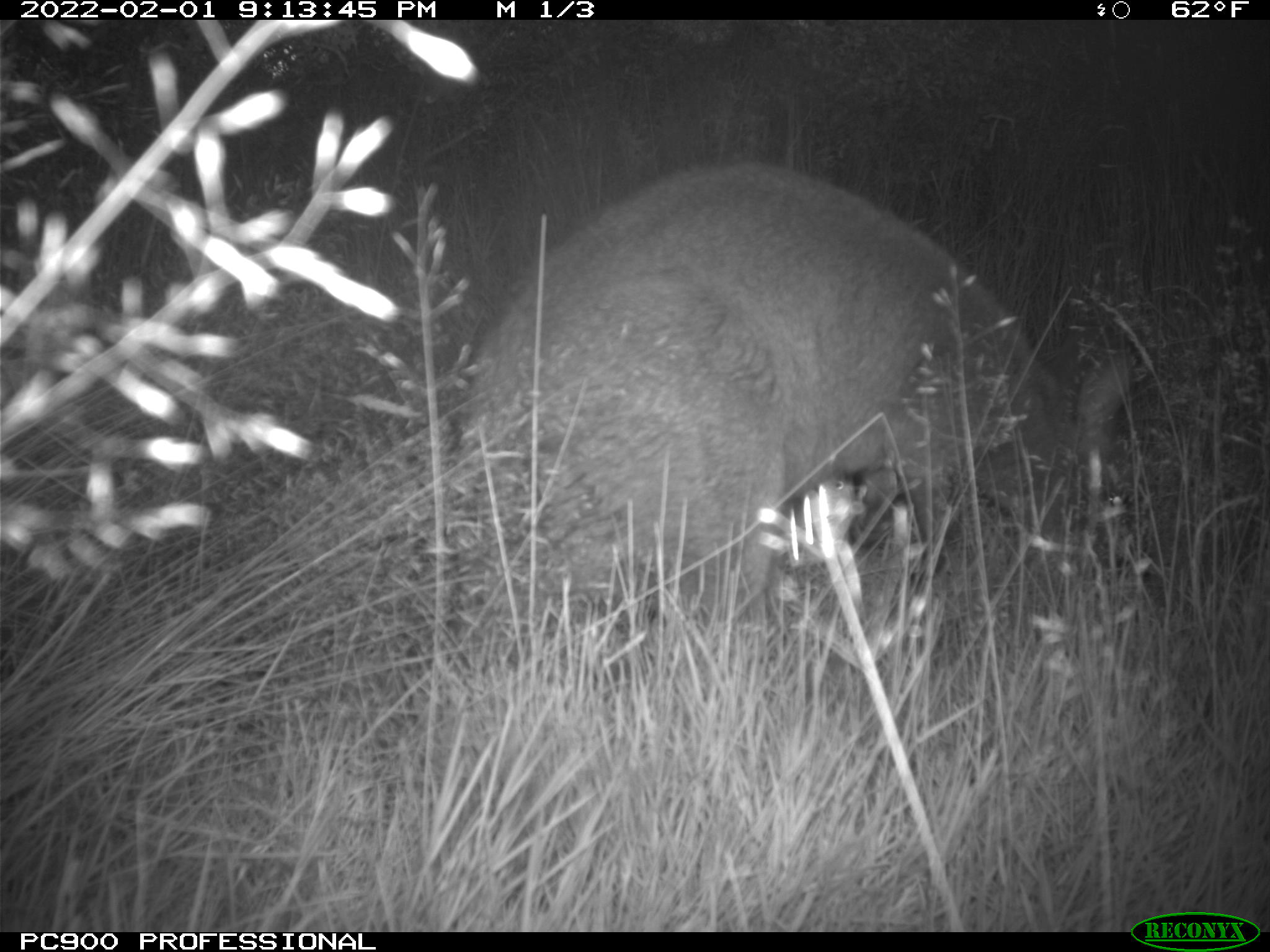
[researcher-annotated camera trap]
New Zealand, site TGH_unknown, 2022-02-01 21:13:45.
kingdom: Animalia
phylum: Chordata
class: Mammalia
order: Diprotodontia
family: Macropodidae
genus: Notamacropus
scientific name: Notamacropus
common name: wallaby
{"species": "wallaby (Notamacropus)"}